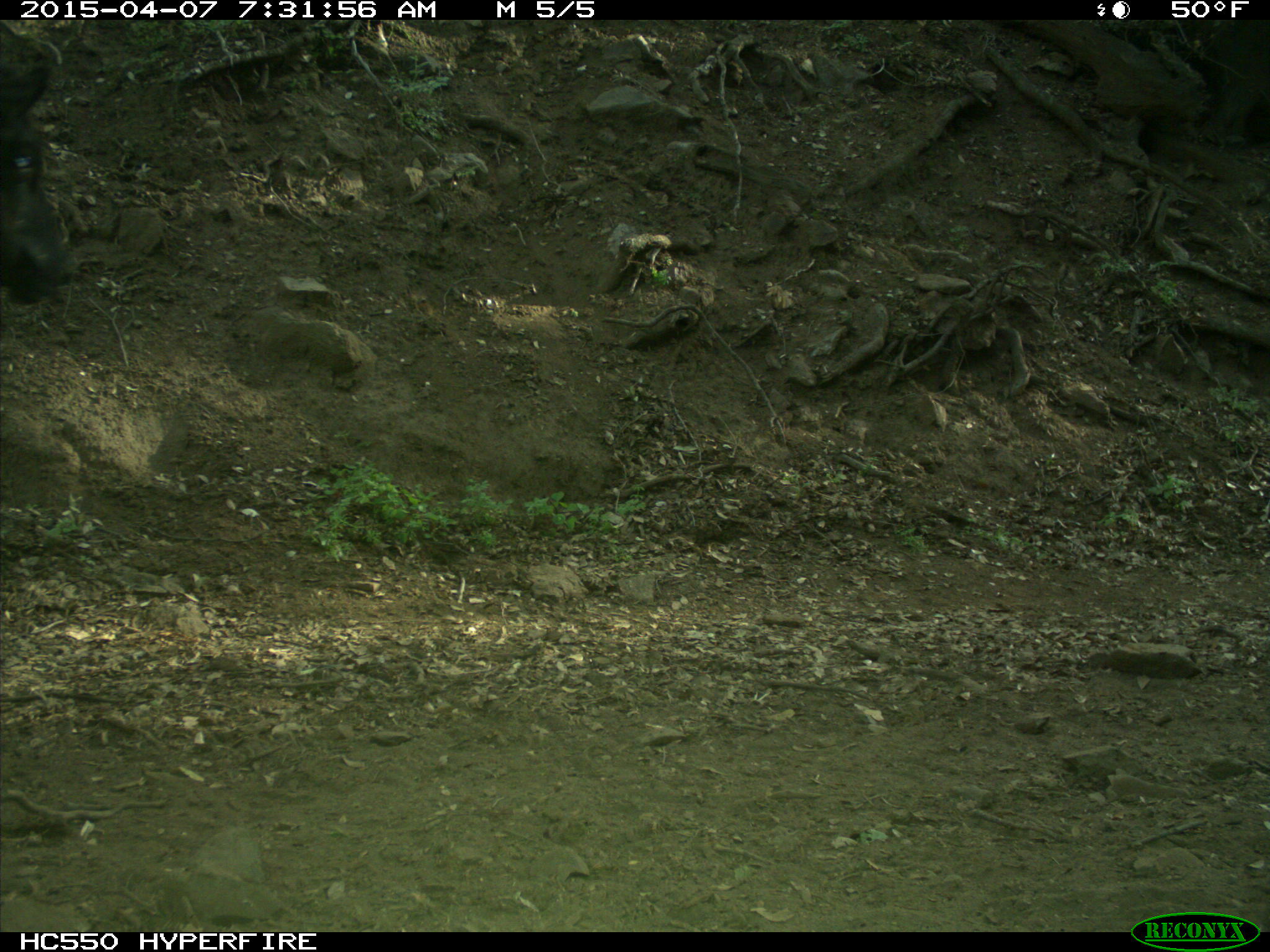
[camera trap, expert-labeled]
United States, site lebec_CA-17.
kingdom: Animalia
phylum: Chordata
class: Mammalia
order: Artiodactyla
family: Bovidae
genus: Bos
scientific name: Bos taurus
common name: domestic cow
Bos taurus (domestic cow).